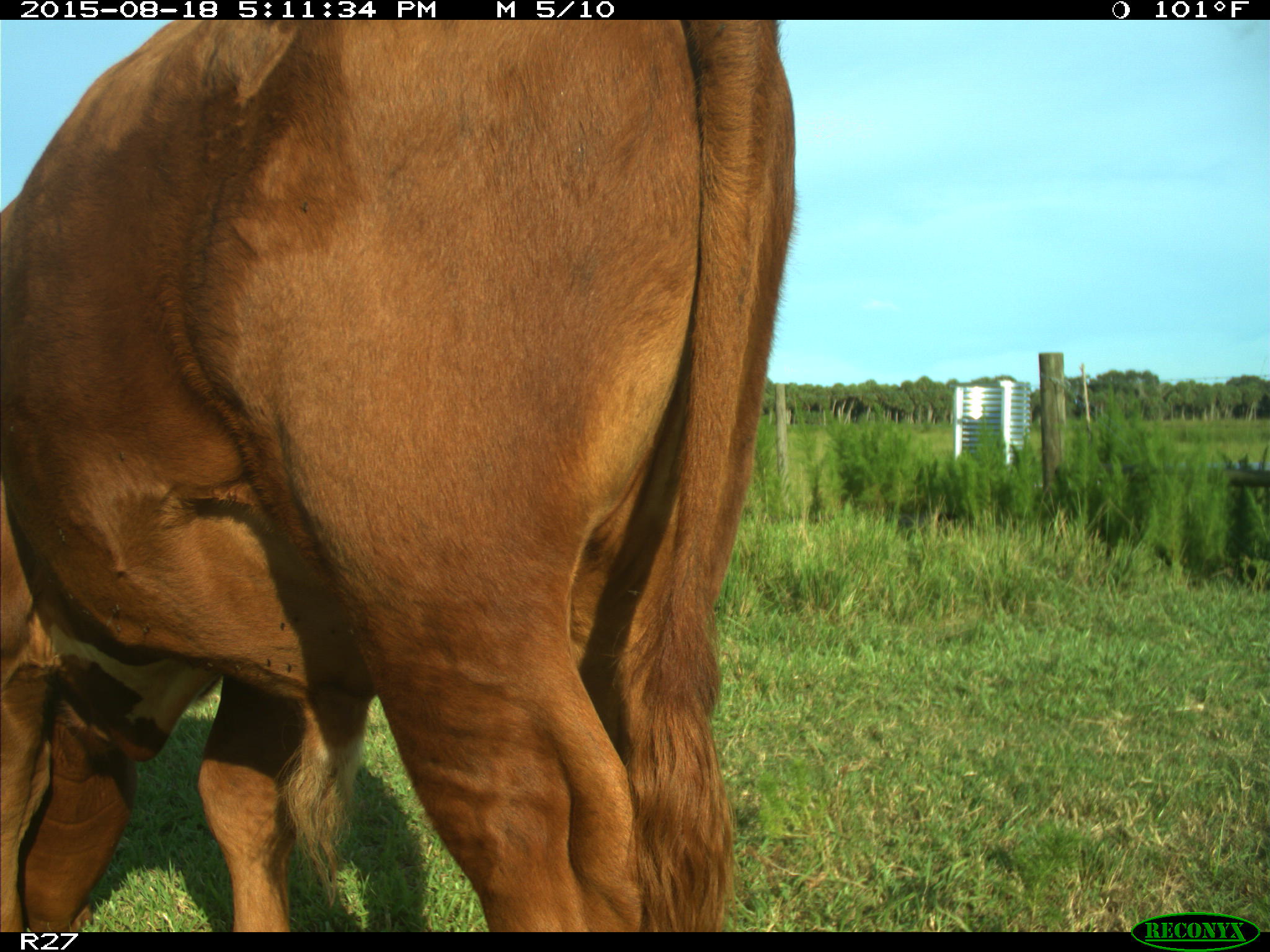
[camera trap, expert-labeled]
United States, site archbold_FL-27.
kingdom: Animalia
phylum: Chordata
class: Mammalia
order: Artiodactyla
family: Bovidae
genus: Bos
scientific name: Bos taurus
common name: domestic cow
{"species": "Bos taurus (domestic cow)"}